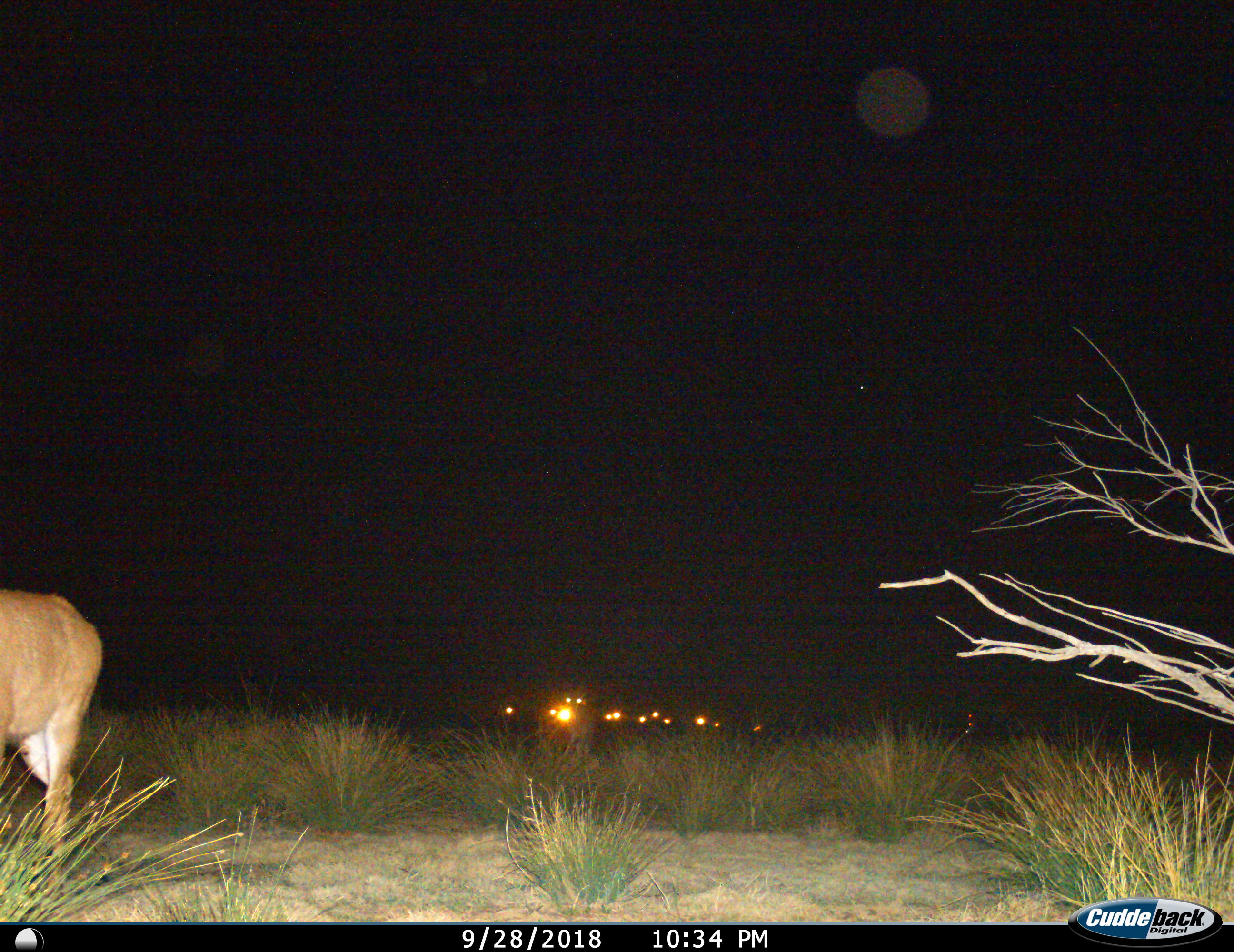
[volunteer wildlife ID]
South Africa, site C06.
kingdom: Animalia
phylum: Chordata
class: Mammalia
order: Artiodactyla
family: Bovidae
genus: Tragelaphus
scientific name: Tragelaphus oryx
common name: eland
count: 1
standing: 50%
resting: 0%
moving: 50%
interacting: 0%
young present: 0%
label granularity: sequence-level